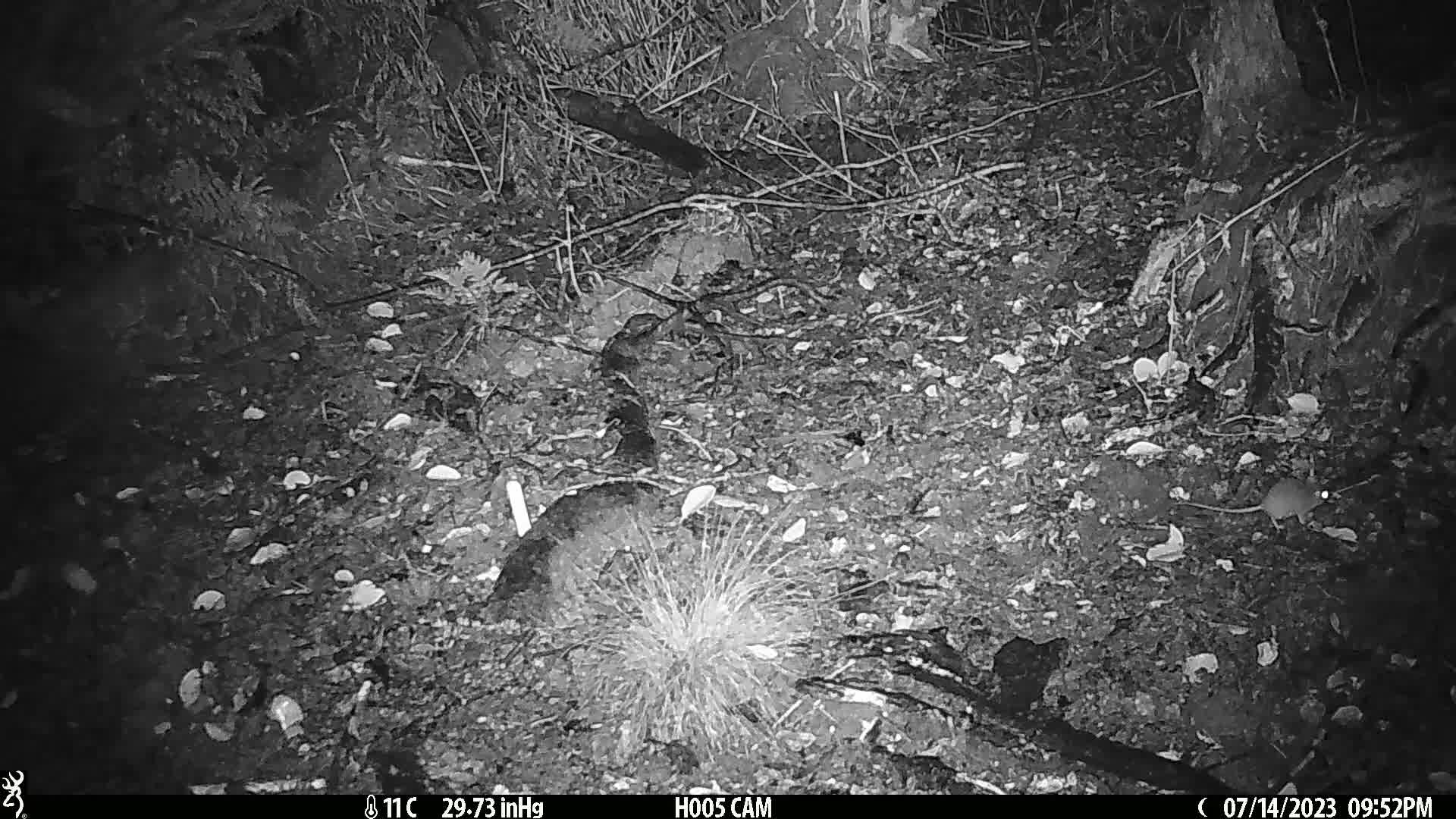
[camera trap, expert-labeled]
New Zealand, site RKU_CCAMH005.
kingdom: Animalia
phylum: Chordata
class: Mammalia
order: Rodentia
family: Muridae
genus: Rattus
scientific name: Rattus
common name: rat